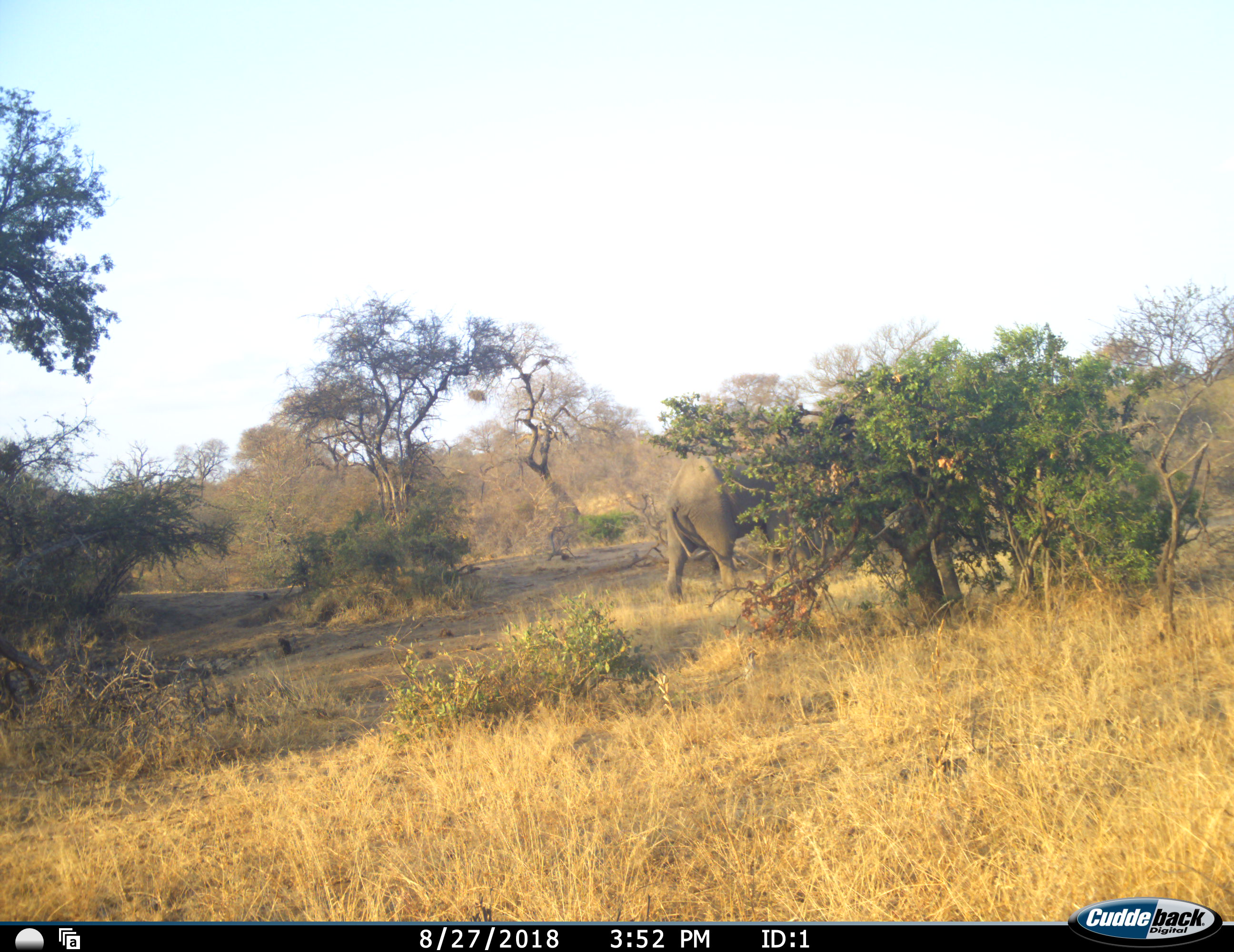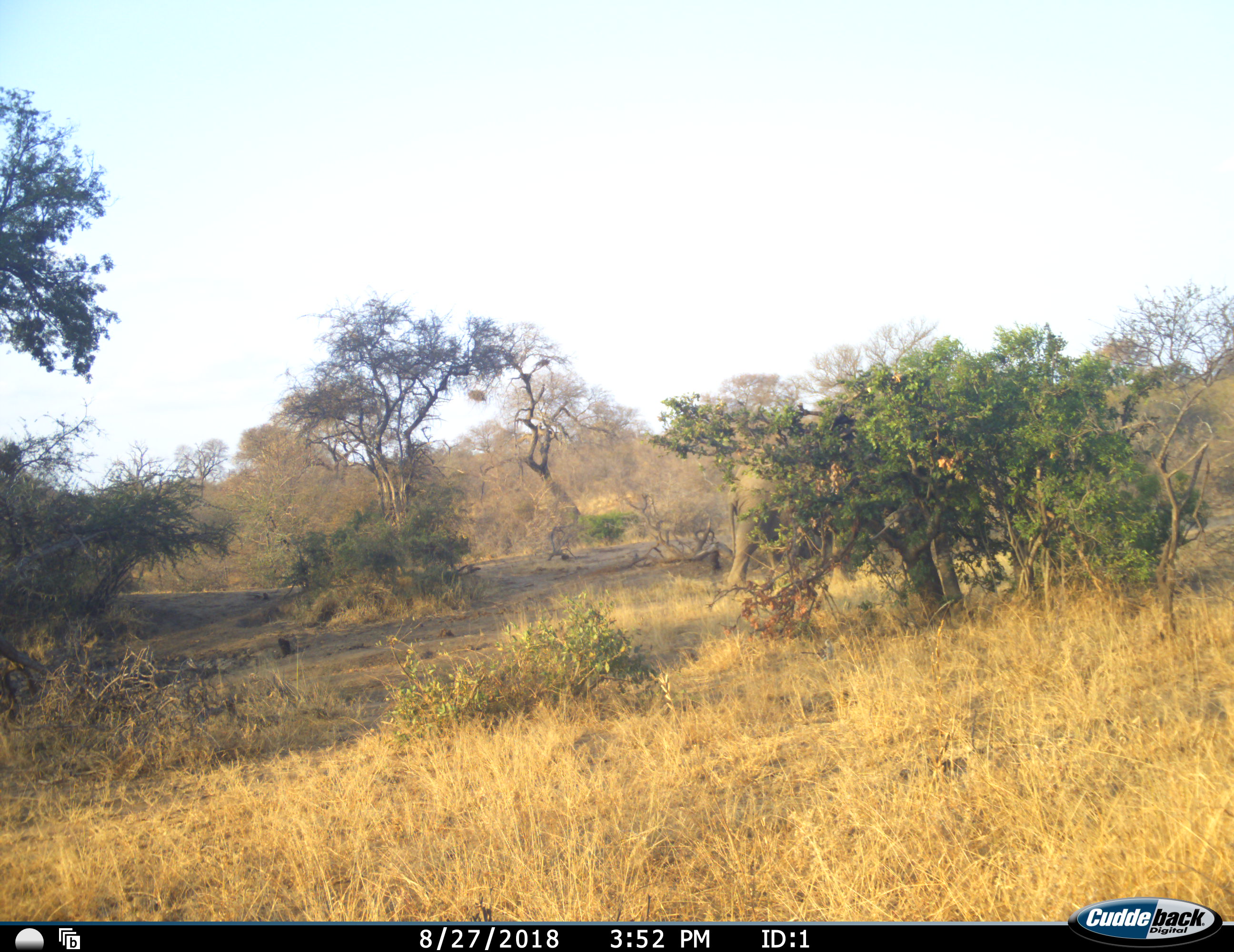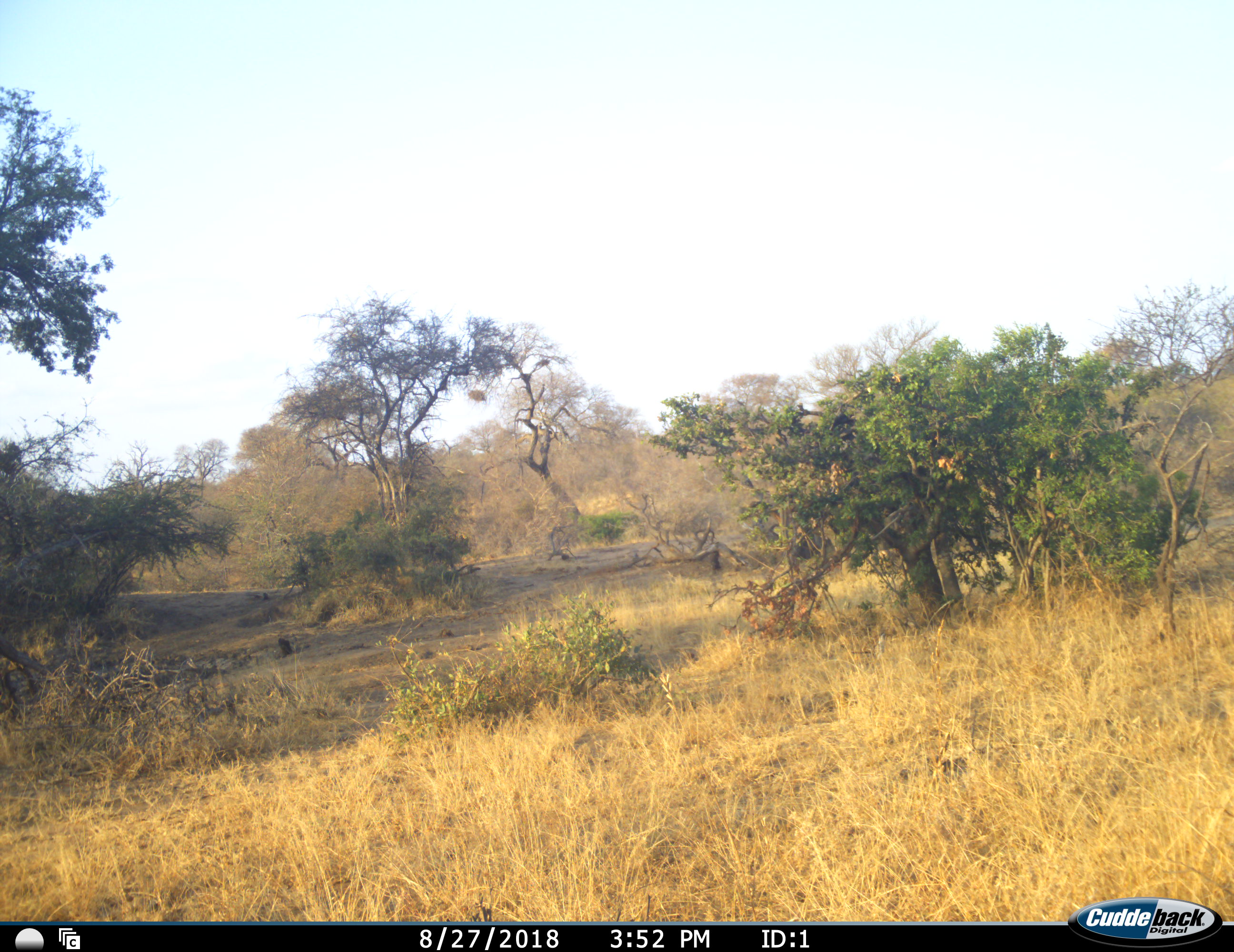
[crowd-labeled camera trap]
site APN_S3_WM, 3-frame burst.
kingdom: Animalia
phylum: Chordata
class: Mammalia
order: Proboscidea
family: Elephantidae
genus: Loxodonta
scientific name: Loxodonta africana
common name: african bush elephant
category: elephant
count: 1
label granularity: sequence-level